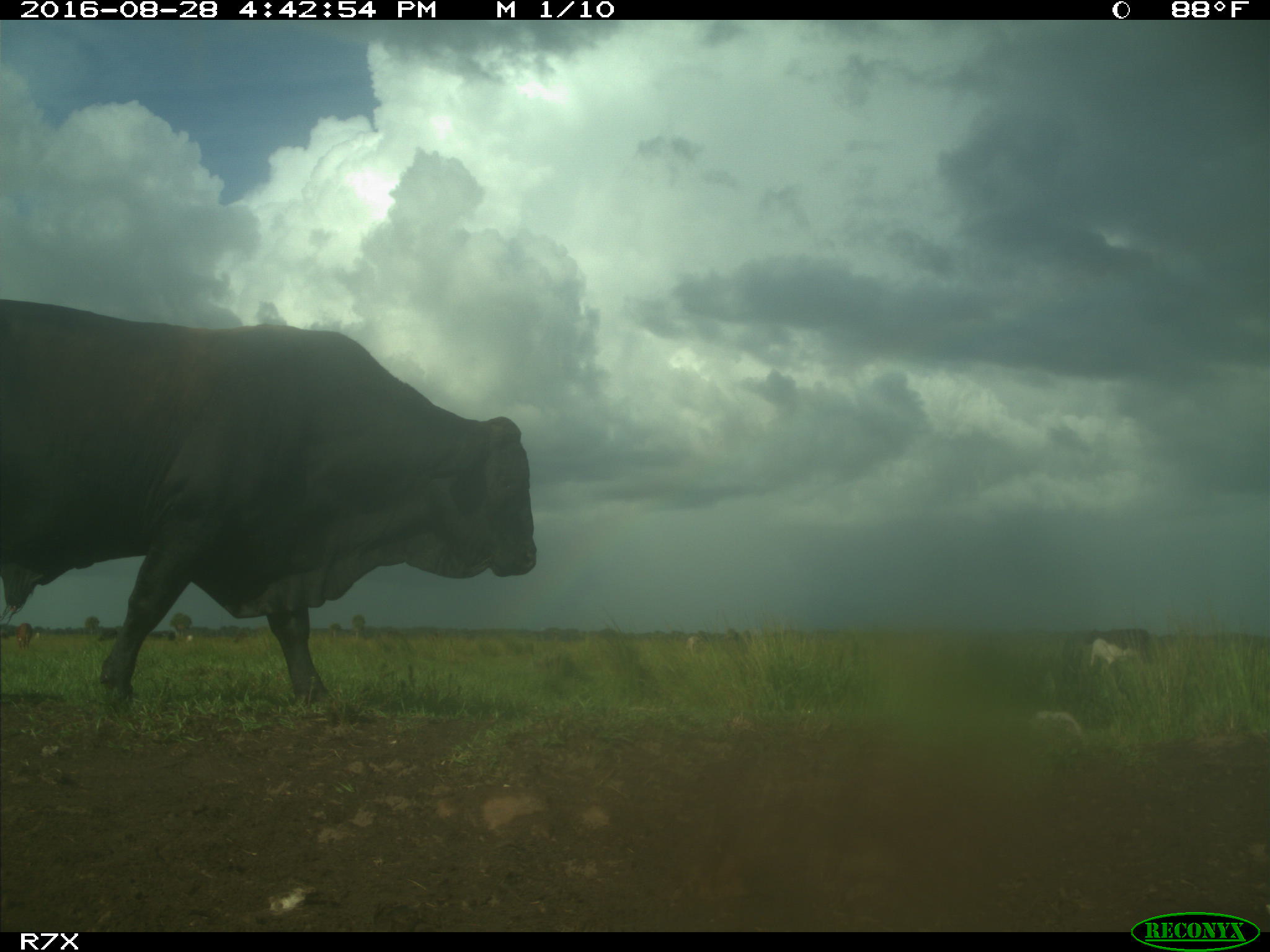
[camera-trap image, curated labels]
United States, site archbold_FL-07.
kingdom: Animalia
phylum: Chordata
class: Mammalia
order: Artiodactyla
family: Bovidae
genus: Bos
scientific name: Bos taurus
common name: domestic cow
Bos taurus (domestic cow).